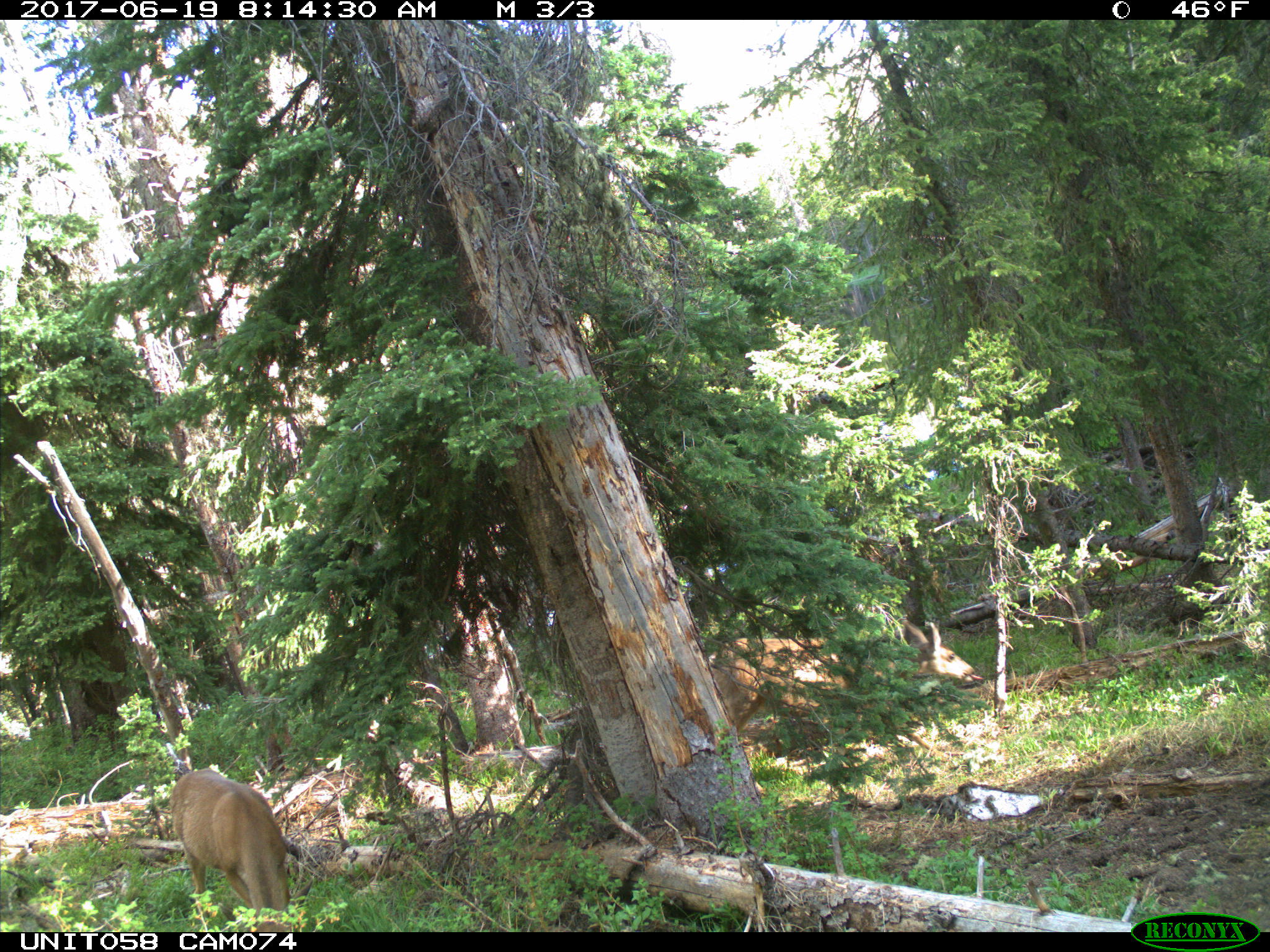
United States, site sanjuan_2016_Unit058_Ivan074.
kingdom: Animalia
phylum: Chordata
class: Mammalia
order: Artiodactyla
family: Cervidae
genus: Odocoileus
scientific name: Odocoileus hemionus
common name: mule deer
Odocoileus hemionus (mule deer).